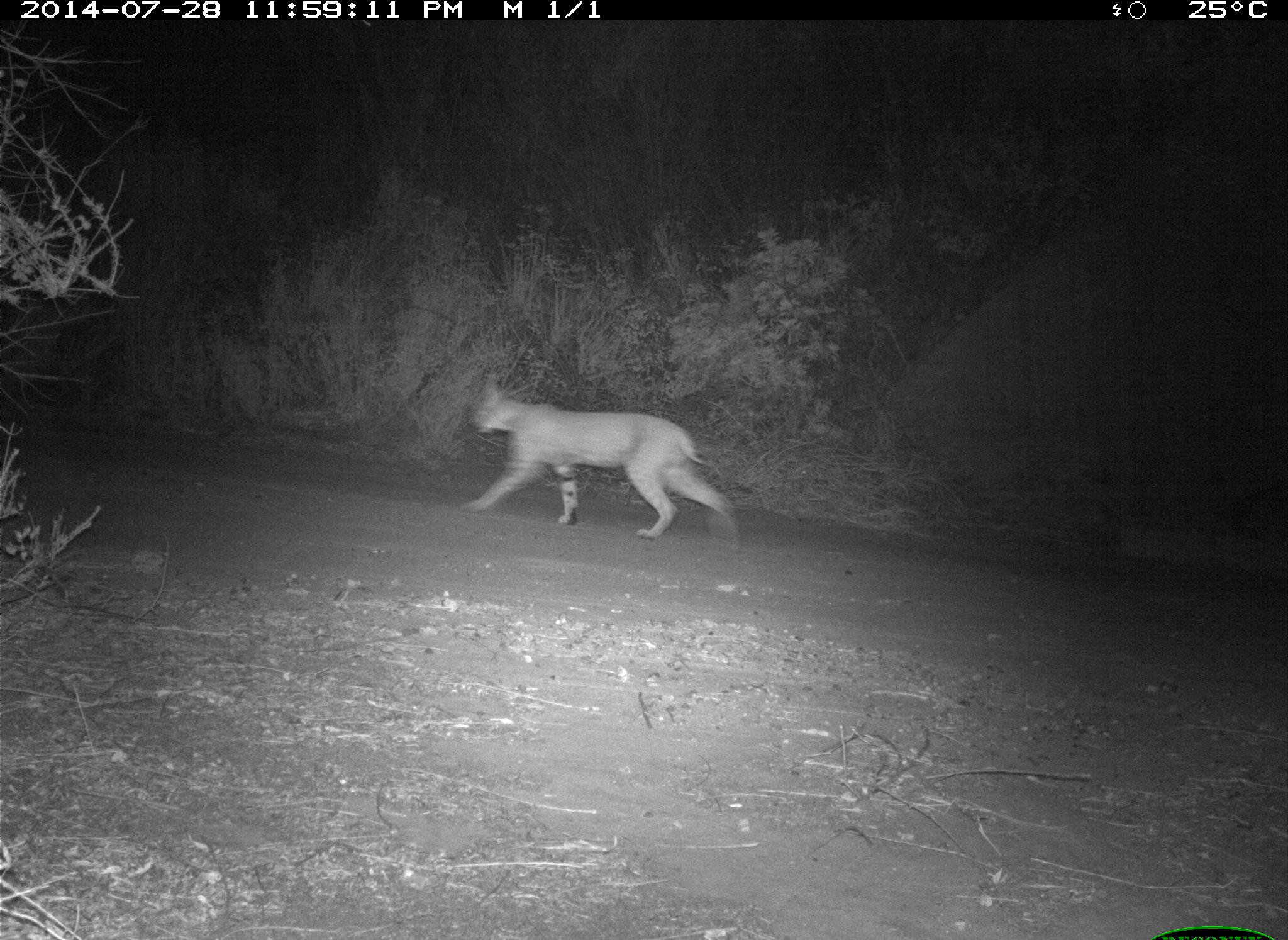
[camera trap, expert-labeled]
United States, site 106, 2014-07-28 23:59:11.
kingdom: Animalia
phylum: Chordata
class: Mammalia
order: Carnivora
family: Canidae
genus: Canis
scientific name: Canis latrans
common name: coyote